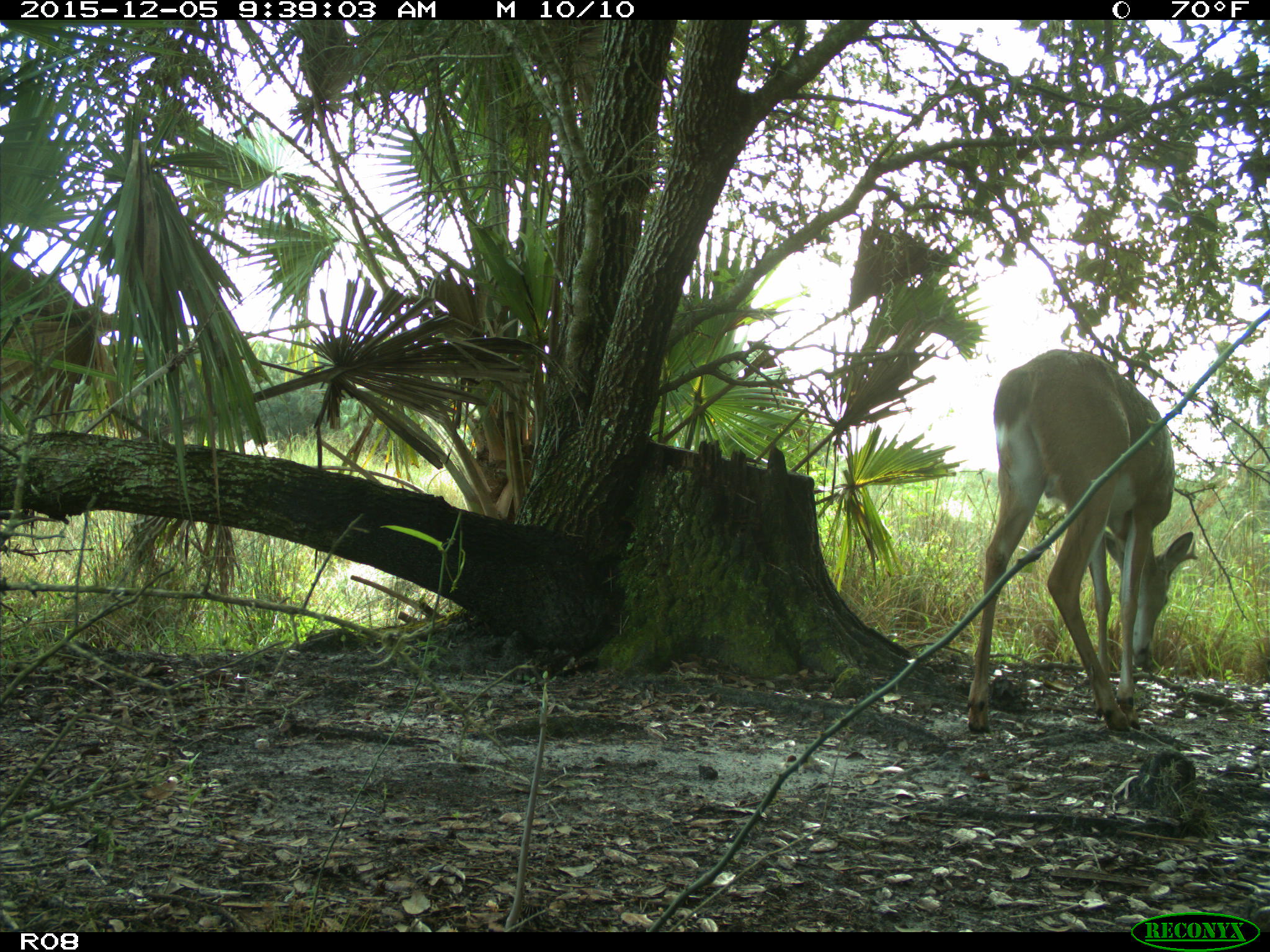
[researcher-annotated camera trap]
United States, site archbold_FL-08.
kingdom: Animalia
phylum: Chordata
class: Mammalia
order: Artiodactyla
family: Cervidae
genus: Odocoileus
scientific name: Odocoileus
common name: deer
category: unidentified deer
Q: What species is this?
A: Unidentified deer (deer) (Odocoileus).